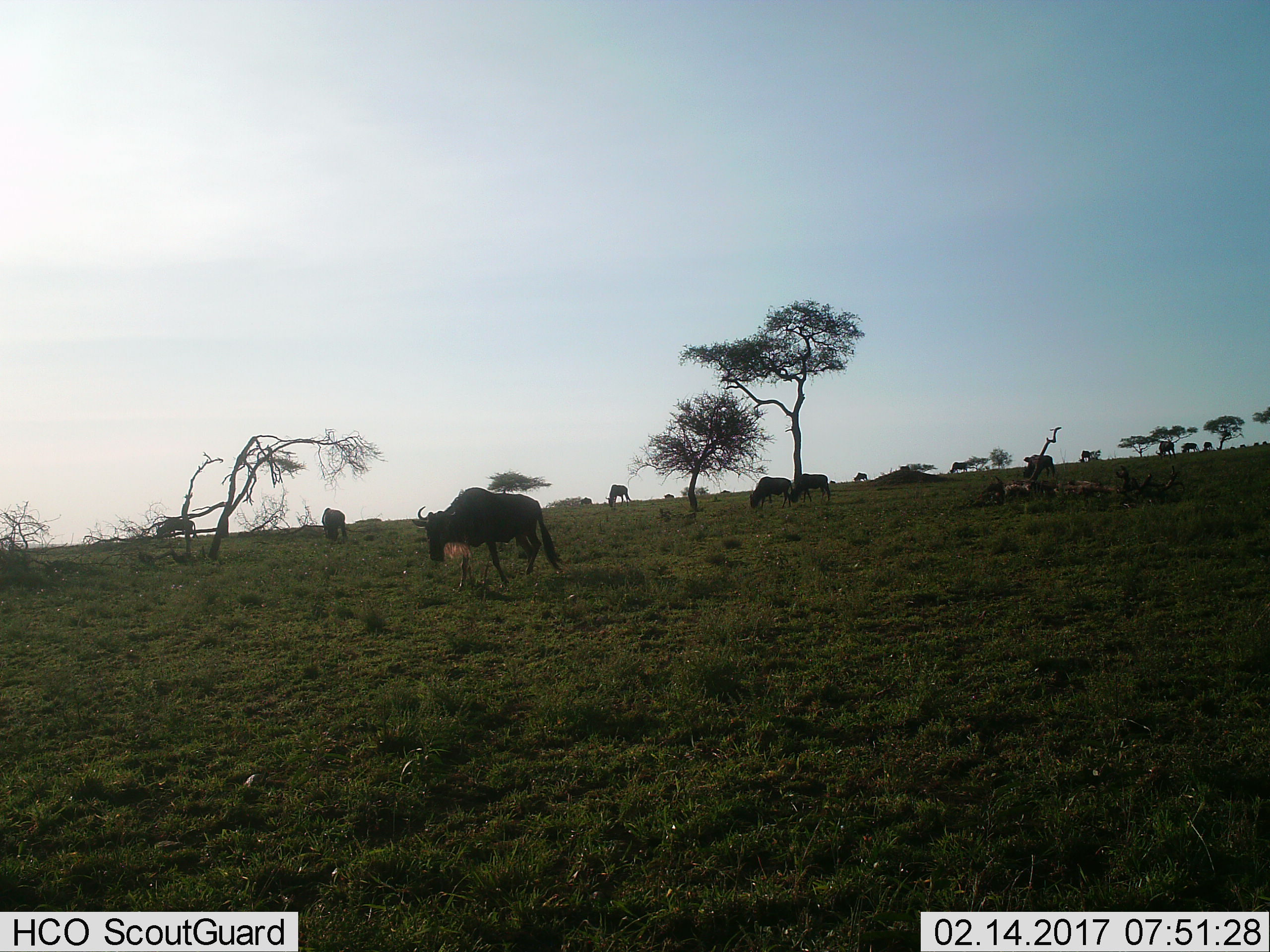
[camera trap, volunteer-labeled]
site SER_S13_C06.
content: unidentified animal